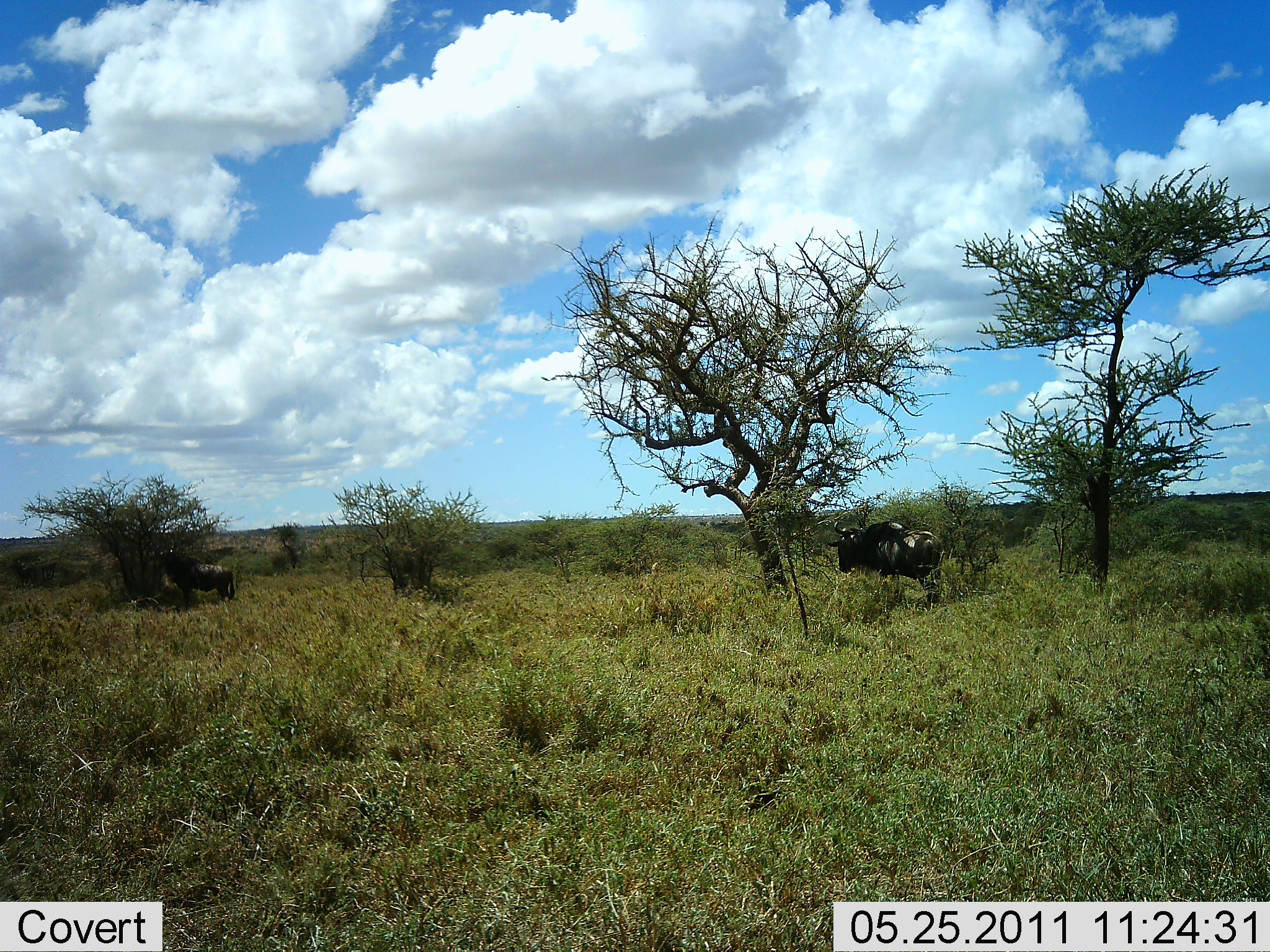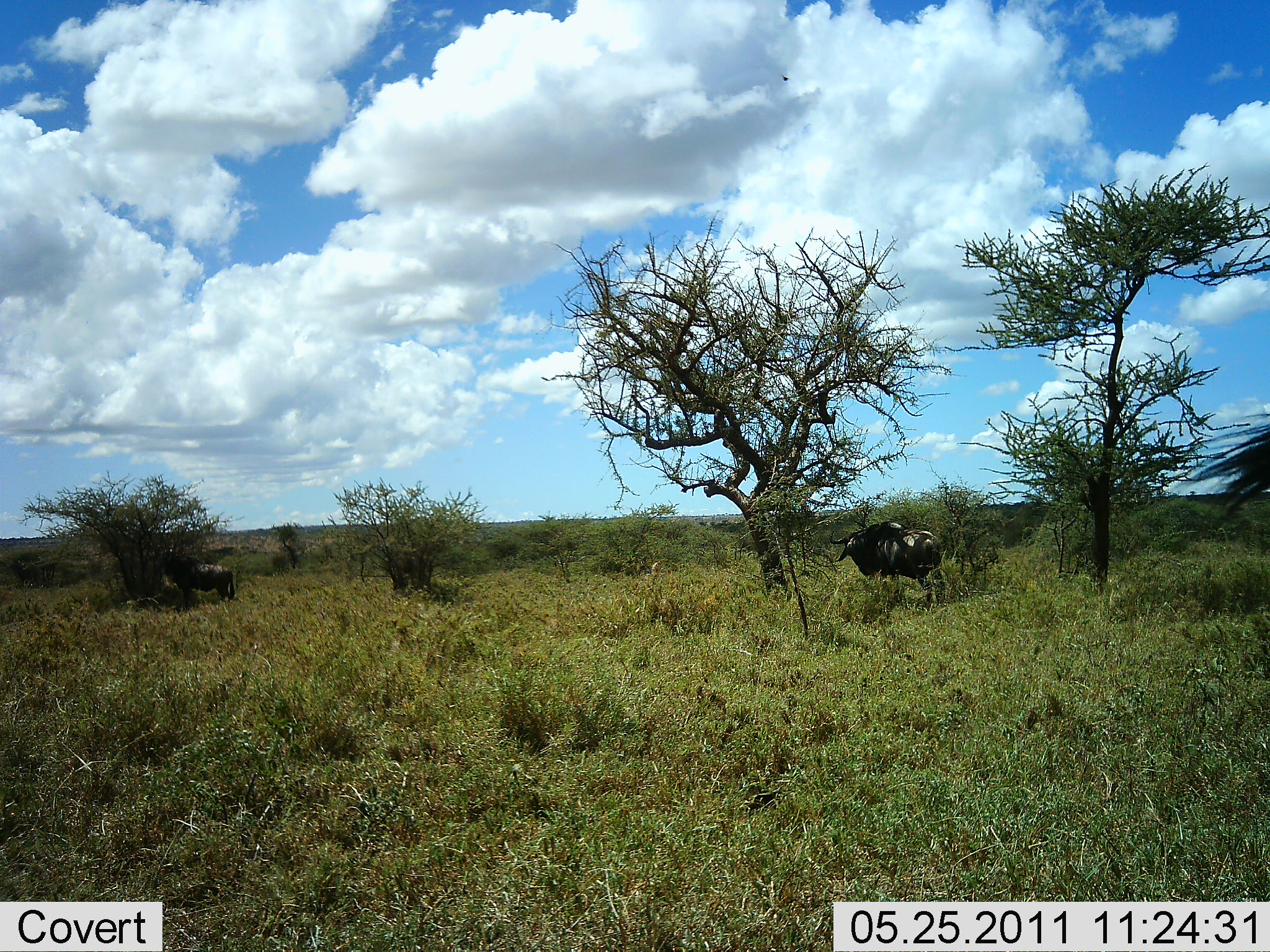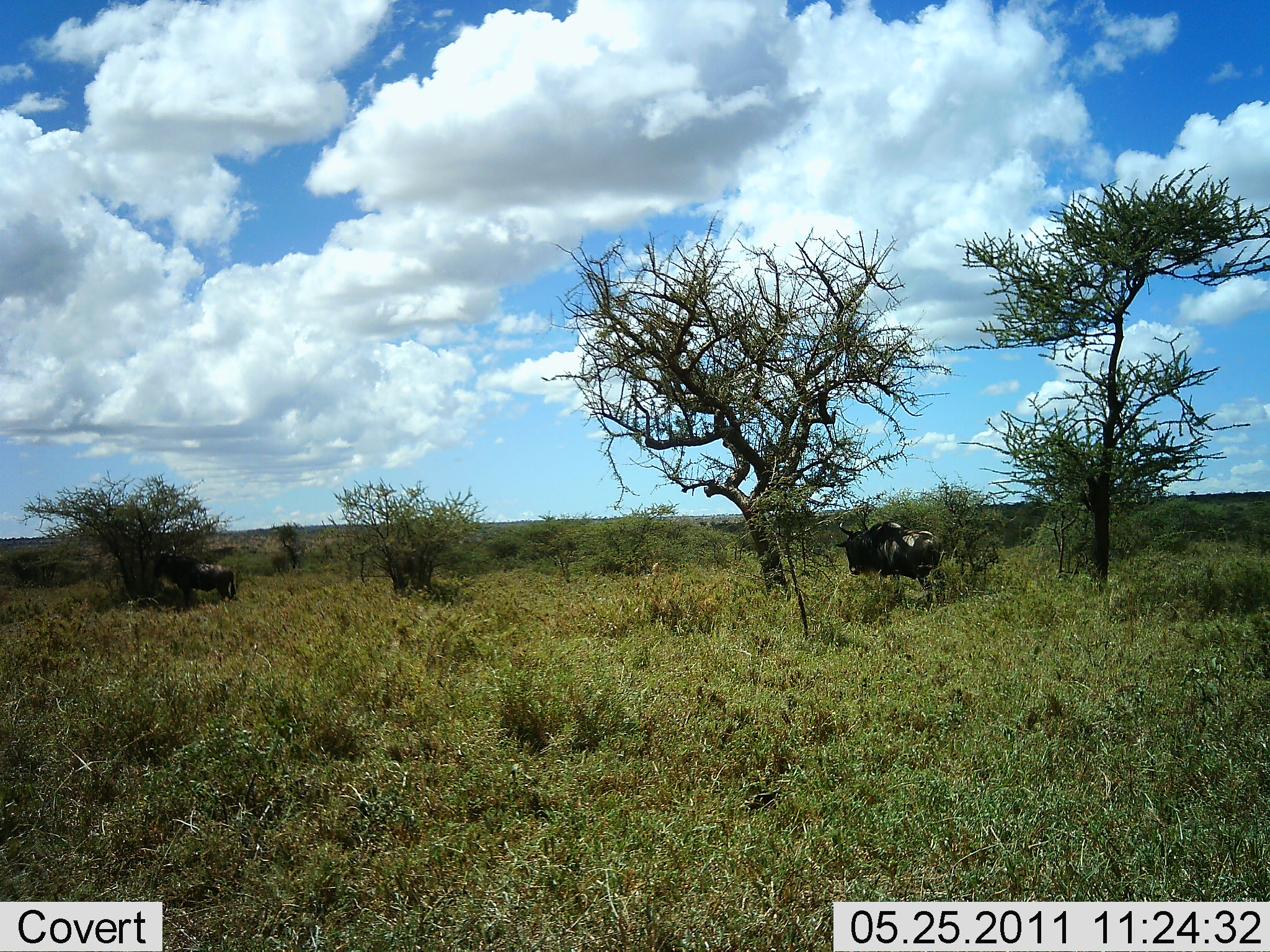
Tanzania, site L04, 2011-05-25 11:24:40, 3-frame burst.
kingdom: Animalia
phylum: Chordata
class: Mammalia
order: Artiodactyla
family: Bovidae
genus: Connochaetes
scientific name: Connochaetes taurinus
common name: blue wildebeest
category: wildebeest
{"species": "wildebeest (blue wildebeest) (Connochaetes taurinus)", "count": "2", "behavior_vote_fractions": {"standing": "64%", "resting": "18%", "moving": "36%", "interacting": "0%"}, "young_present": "0%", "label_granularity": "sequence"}